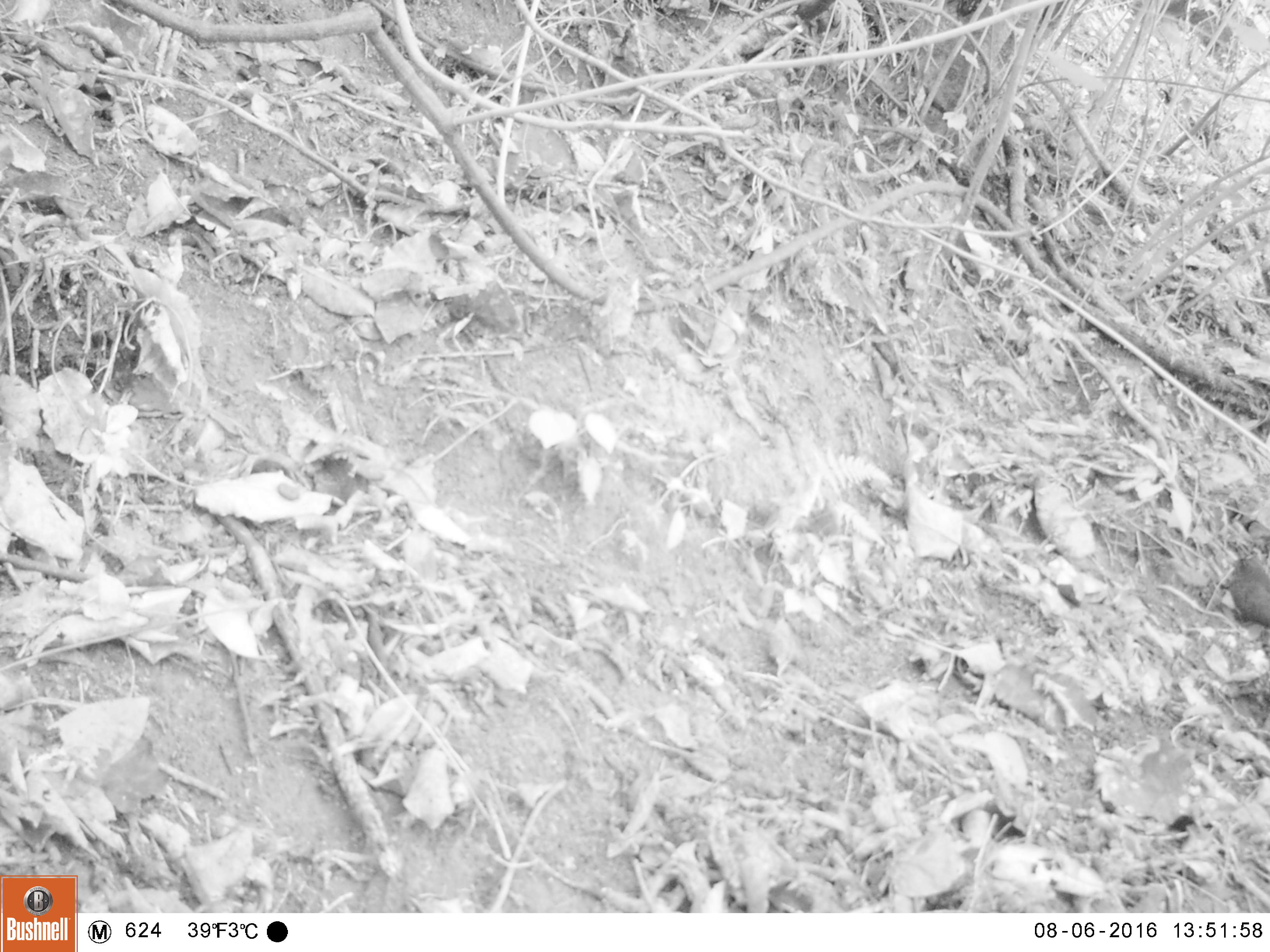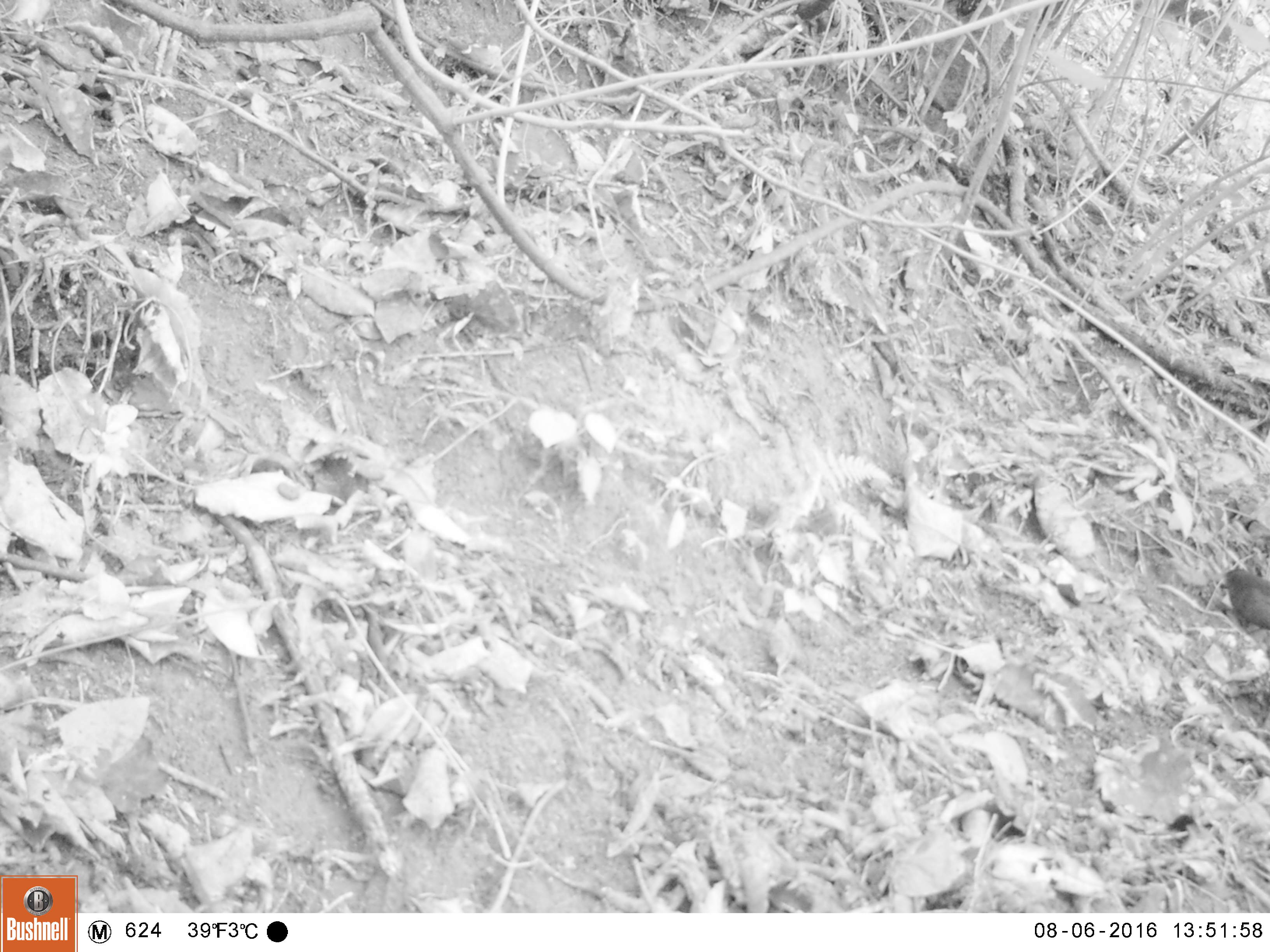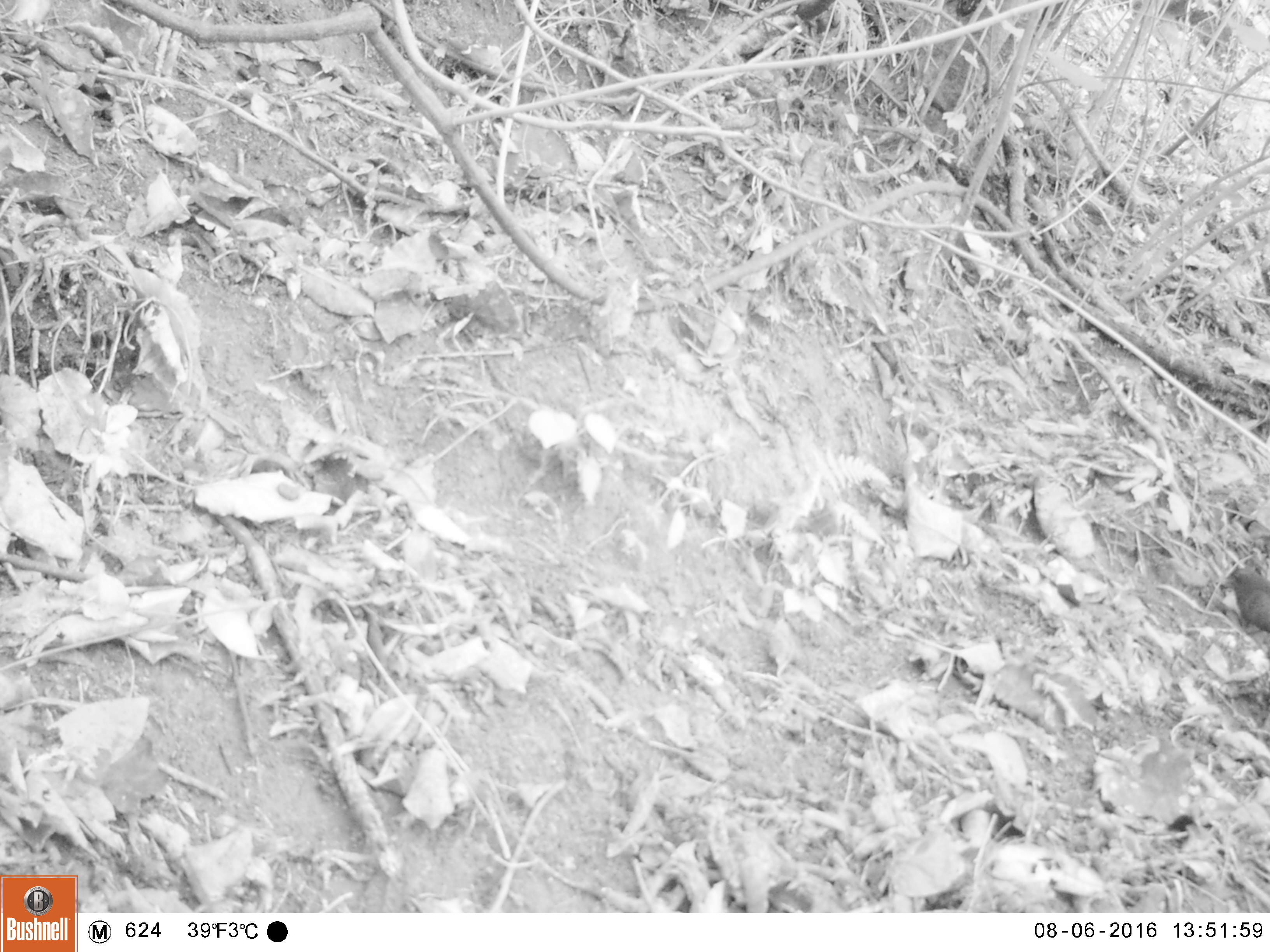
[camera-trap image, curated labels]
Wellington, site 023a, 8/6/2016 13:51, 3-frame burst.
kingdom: Animalia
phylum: Chordata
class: Aves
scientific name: Aves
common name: bird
Bird (Aves).